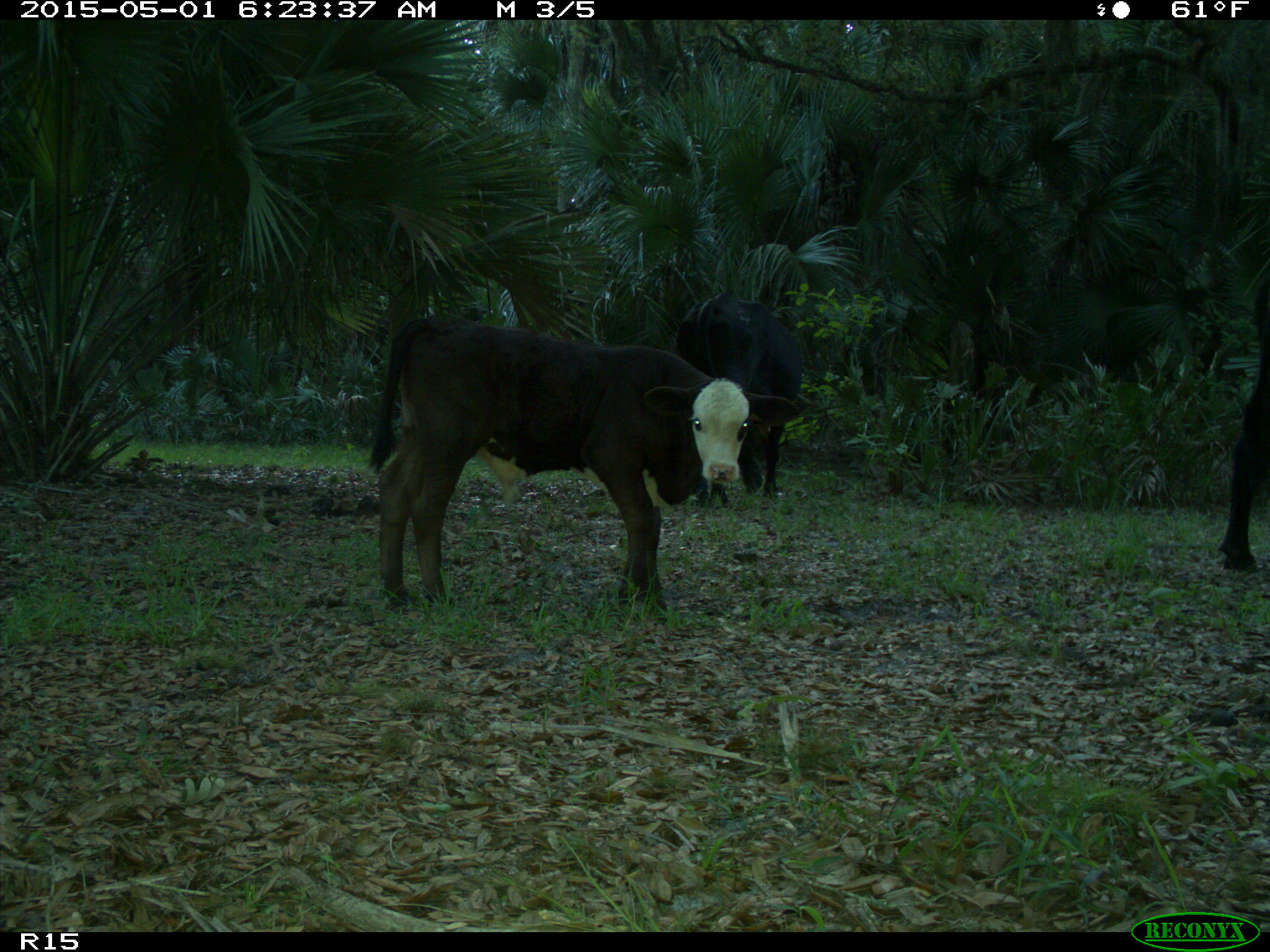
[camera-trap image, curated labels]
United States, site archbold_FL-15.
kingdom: Animalia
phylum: Chordata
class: Mammalia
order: Artiodactyla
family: Bovidae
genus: Bos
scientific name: Bos taurus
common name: domestic cow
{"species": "Bos taurus (domestic cow)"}